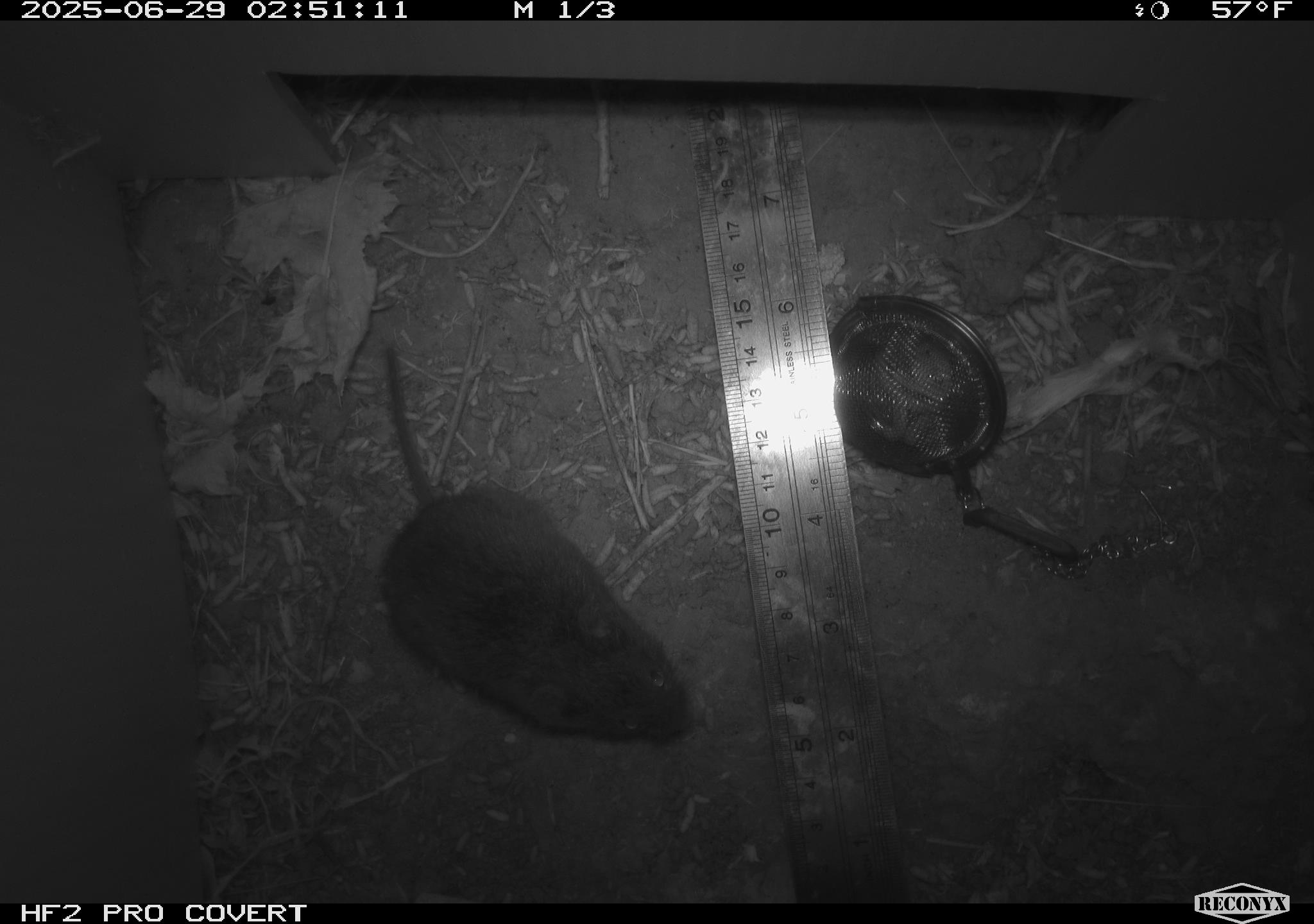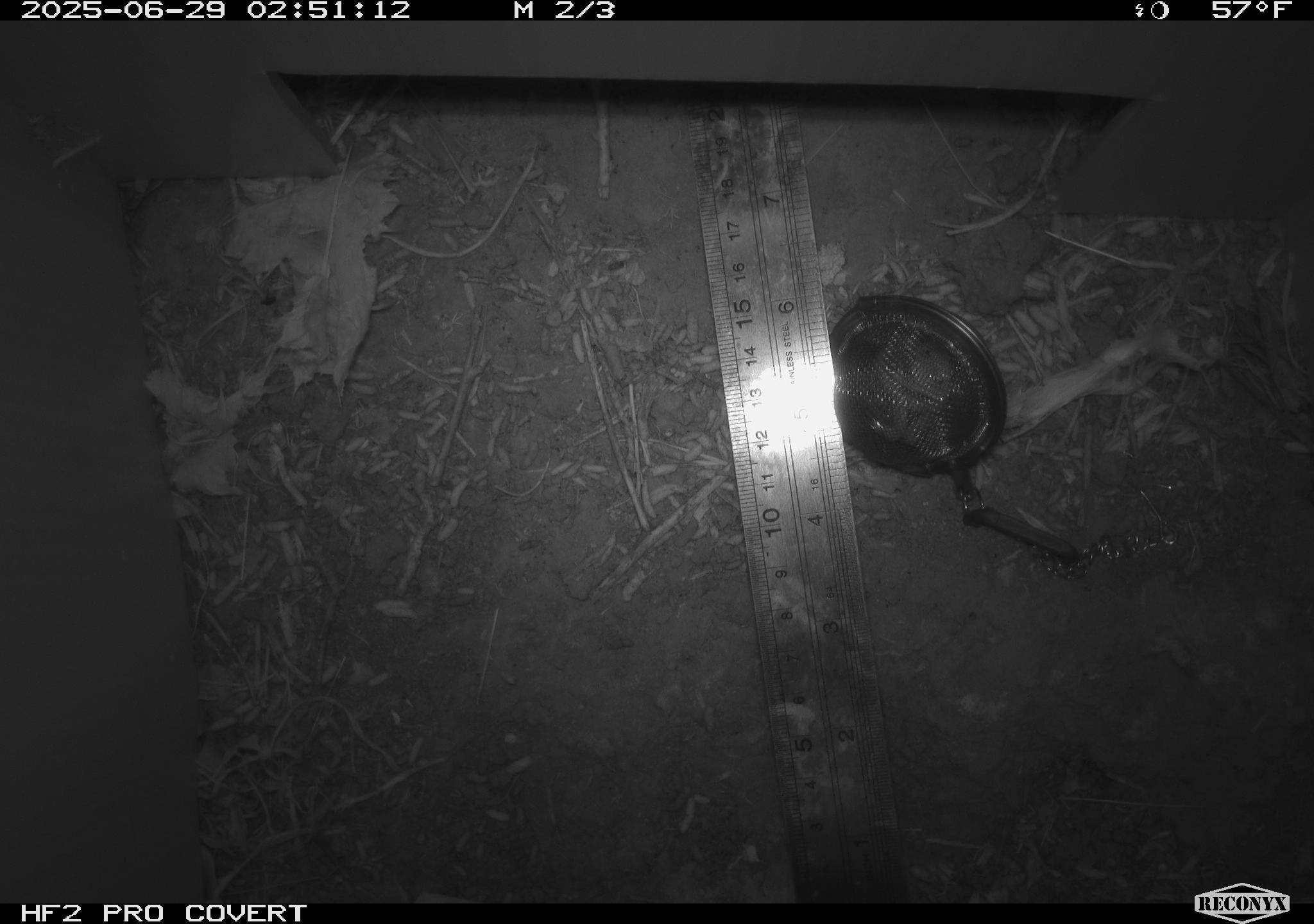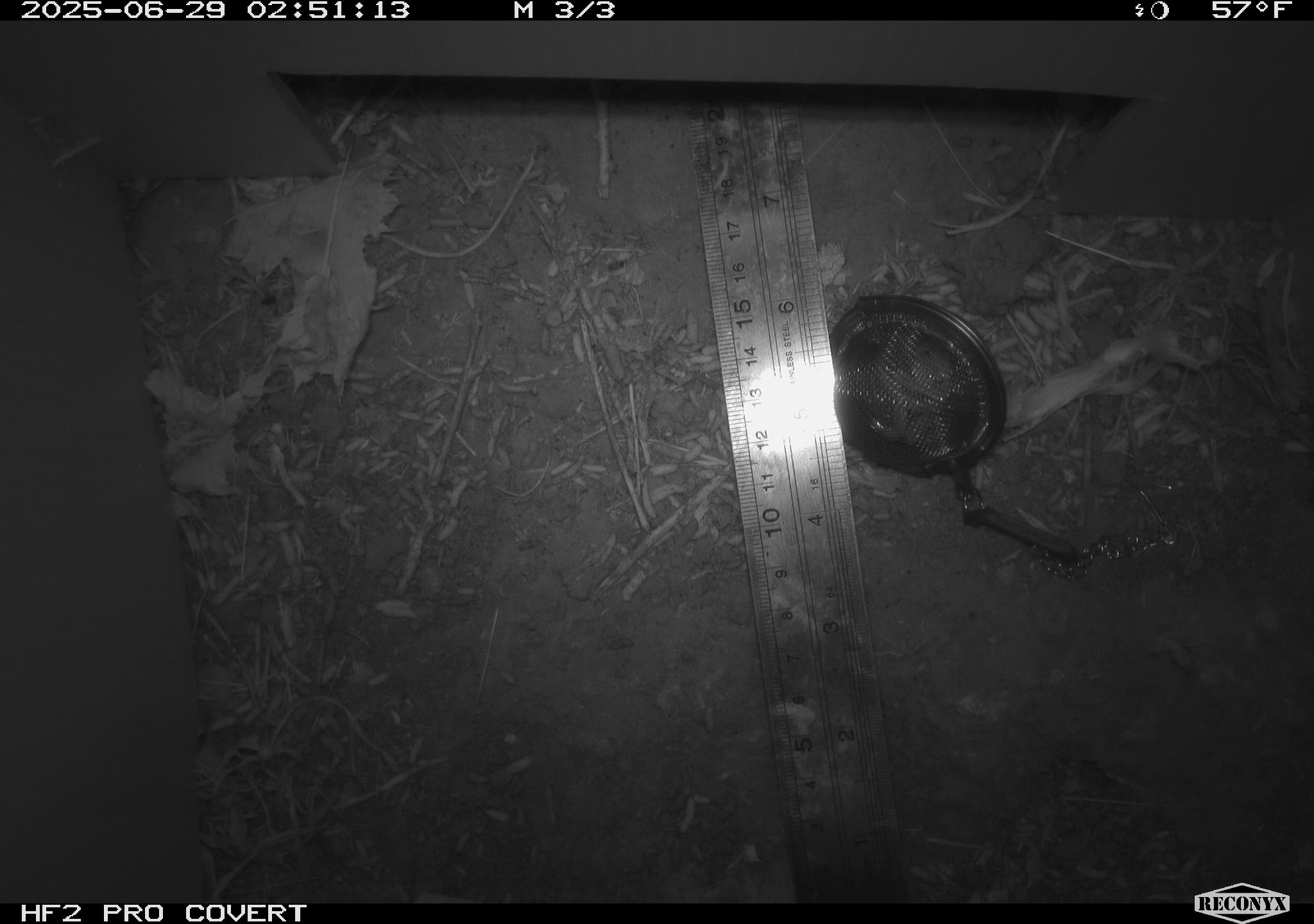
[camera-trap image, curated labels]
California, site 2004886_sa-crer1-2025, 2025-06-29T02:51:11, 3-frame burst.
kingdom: Animalia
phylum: Chordata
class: Mammalia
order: Rodentia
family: Cricetidae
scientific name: Arvicolinae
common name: voles, lemmings, and muskrats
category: arvicolinae subfamily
Arvicolinae subfamily (voles, lemmings, and muskrats) (Arvicolinae).